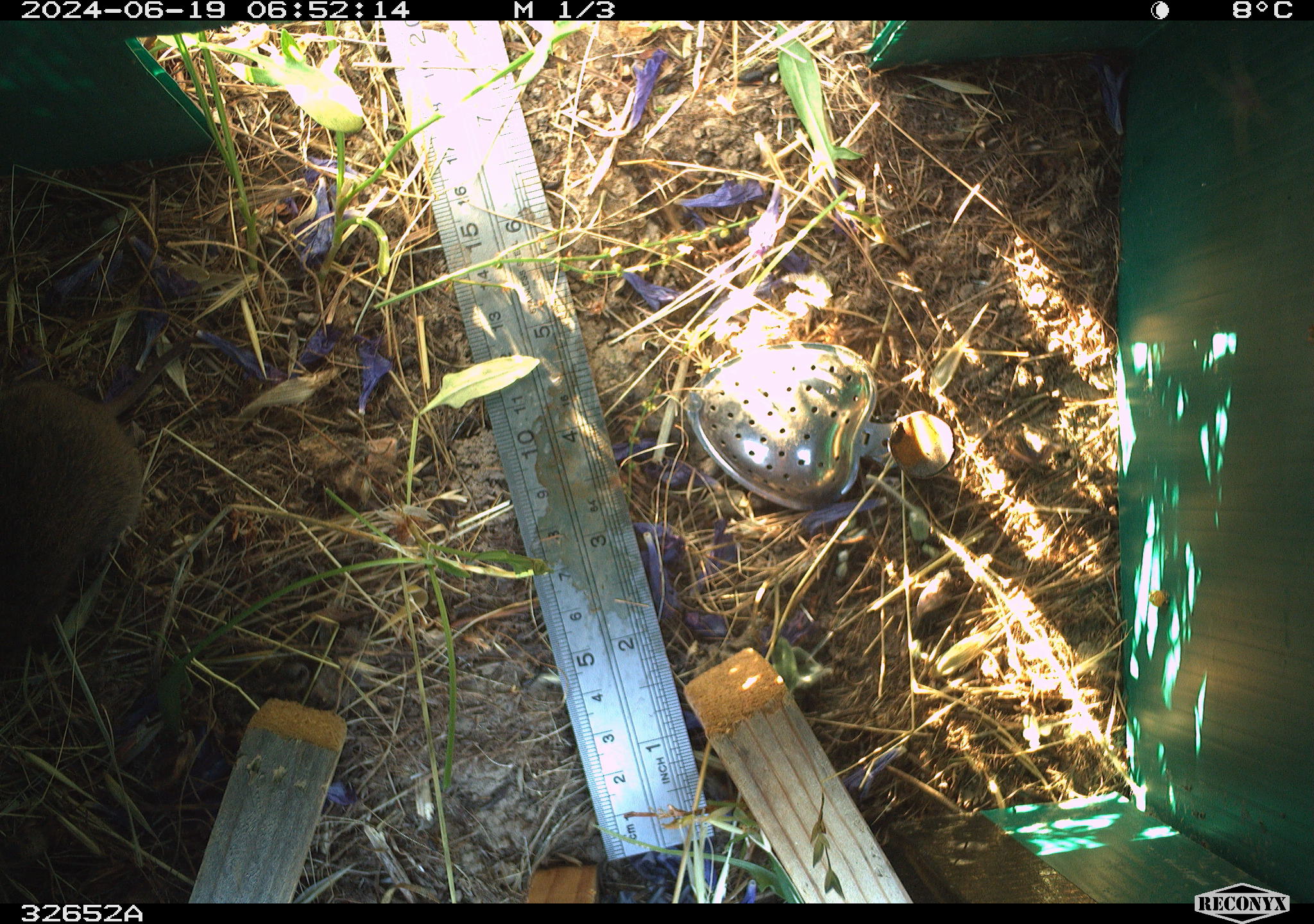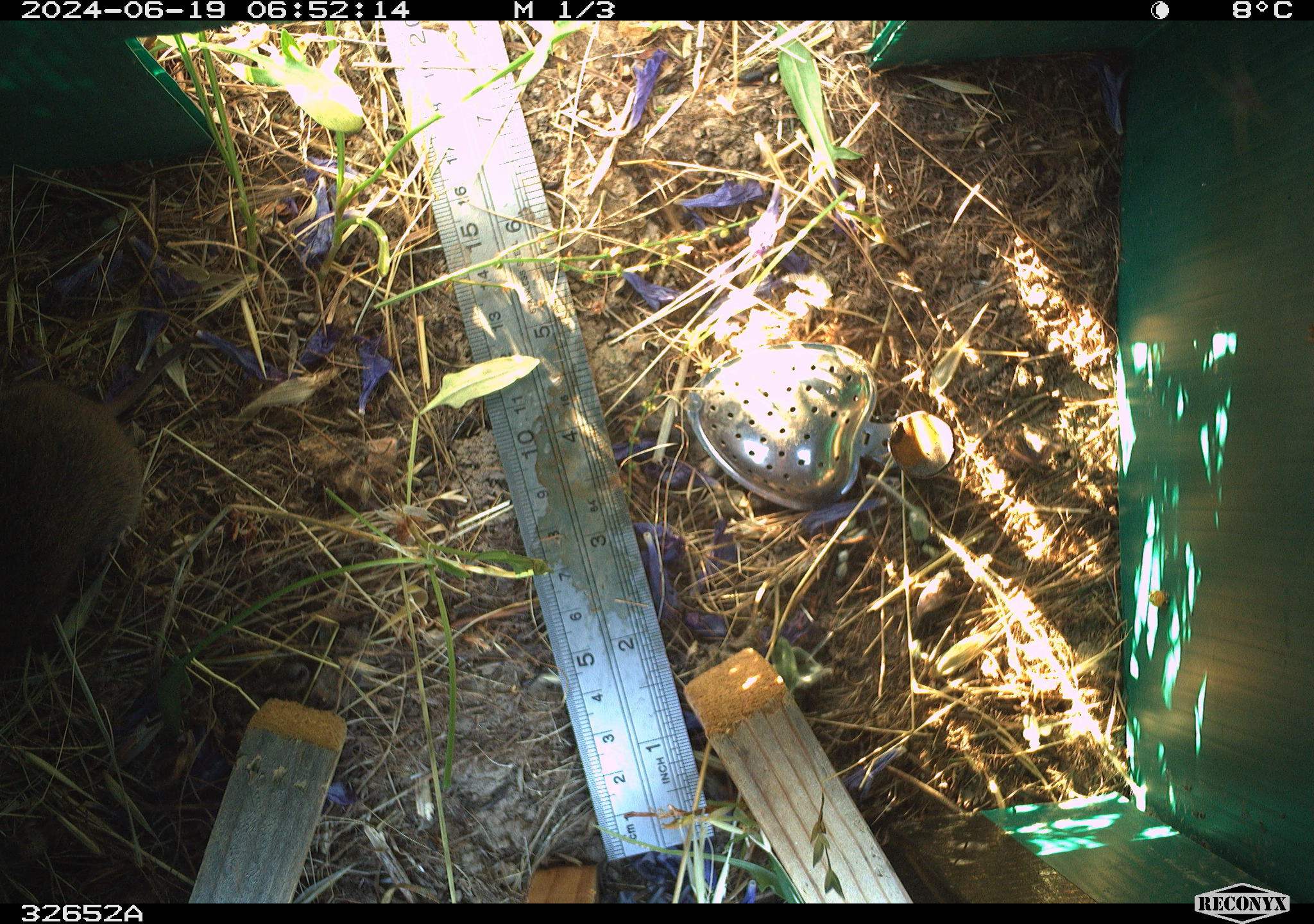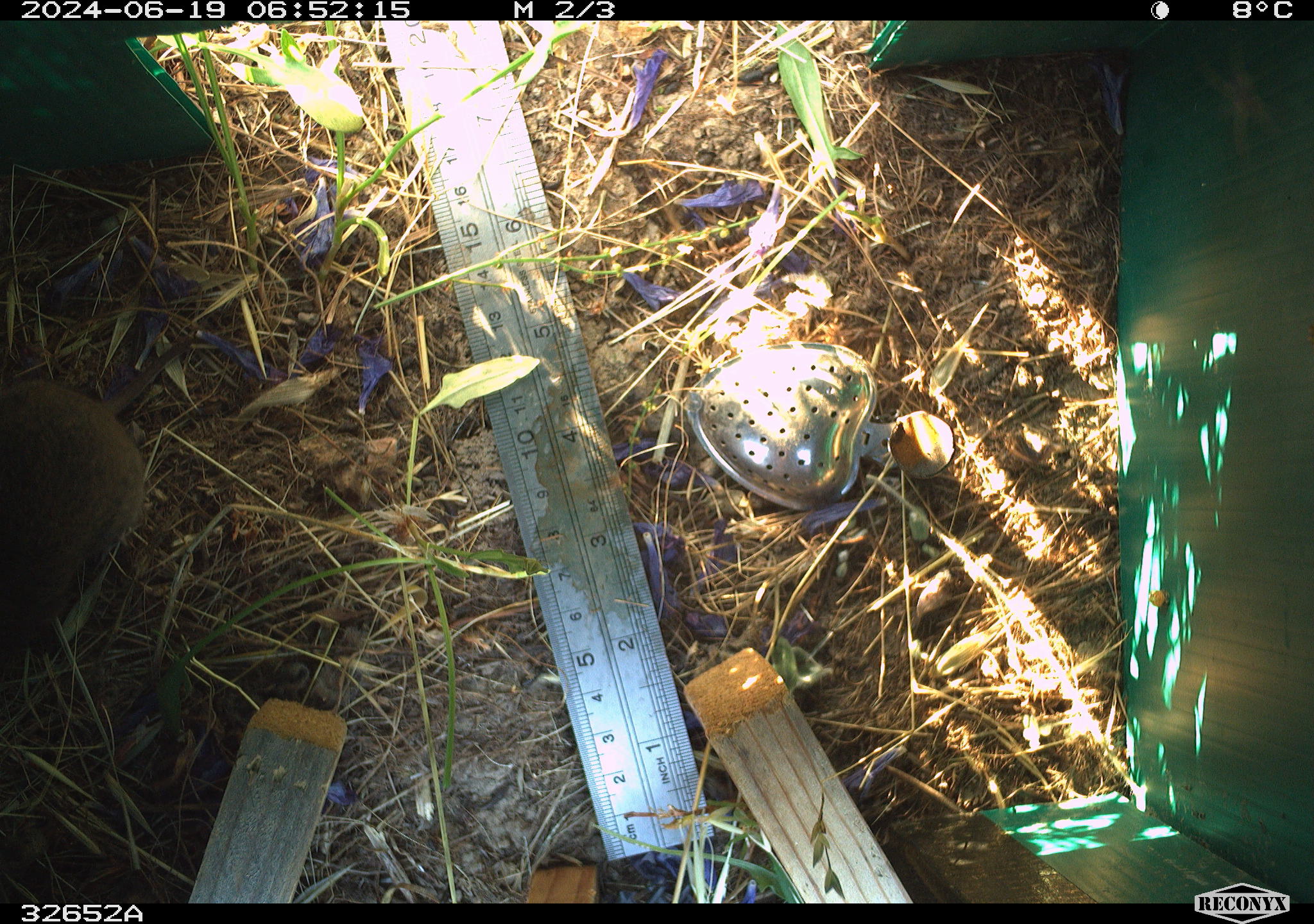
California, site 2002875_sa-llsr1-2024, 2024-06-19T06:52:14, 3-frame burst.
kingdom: Animalia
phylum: Chordata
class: Mammalia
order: Rodentia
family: Cricetidae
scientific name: Arvicolinae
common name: voles, lemmings, and muskrats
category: arvicolinae subfamily